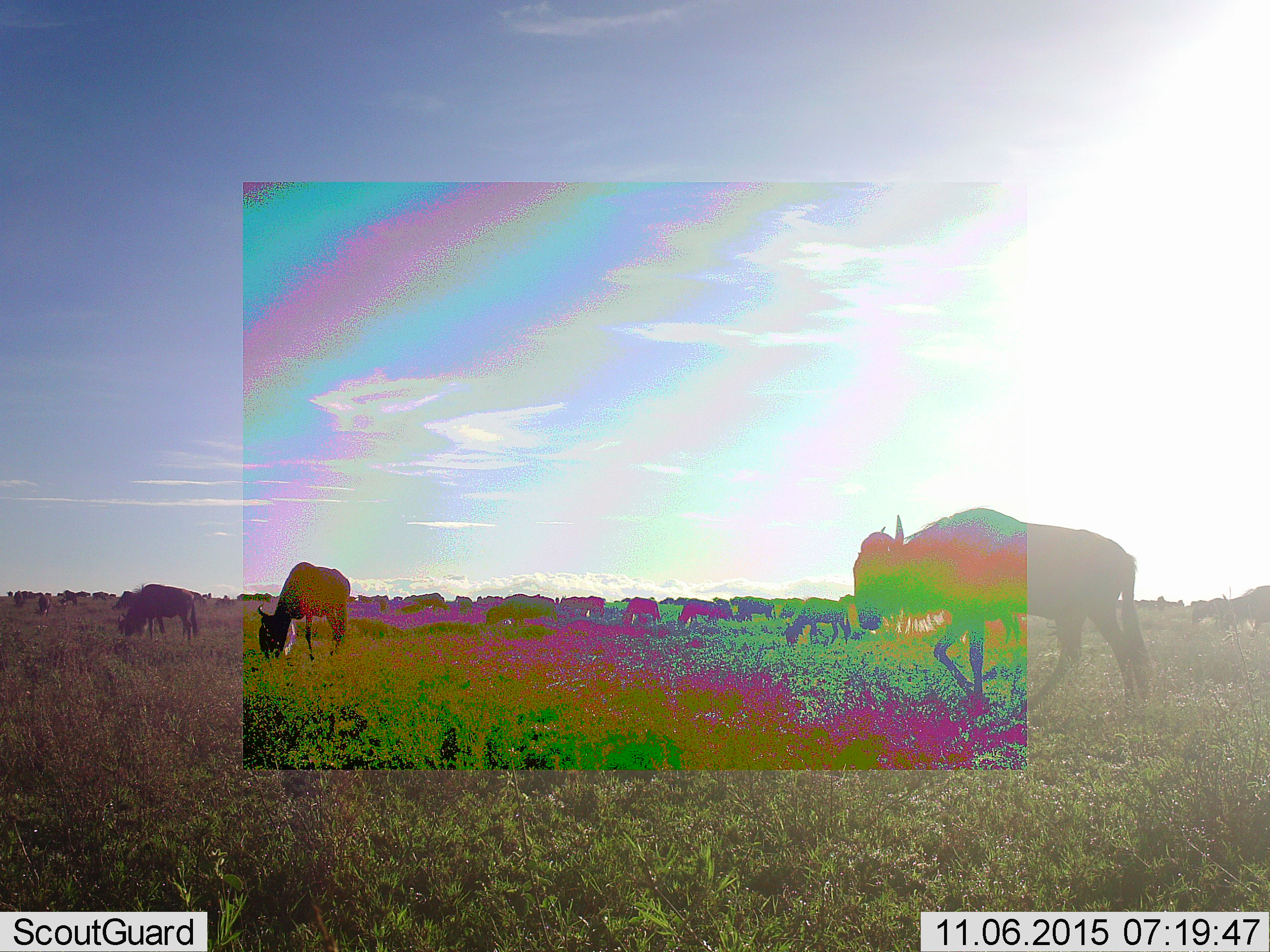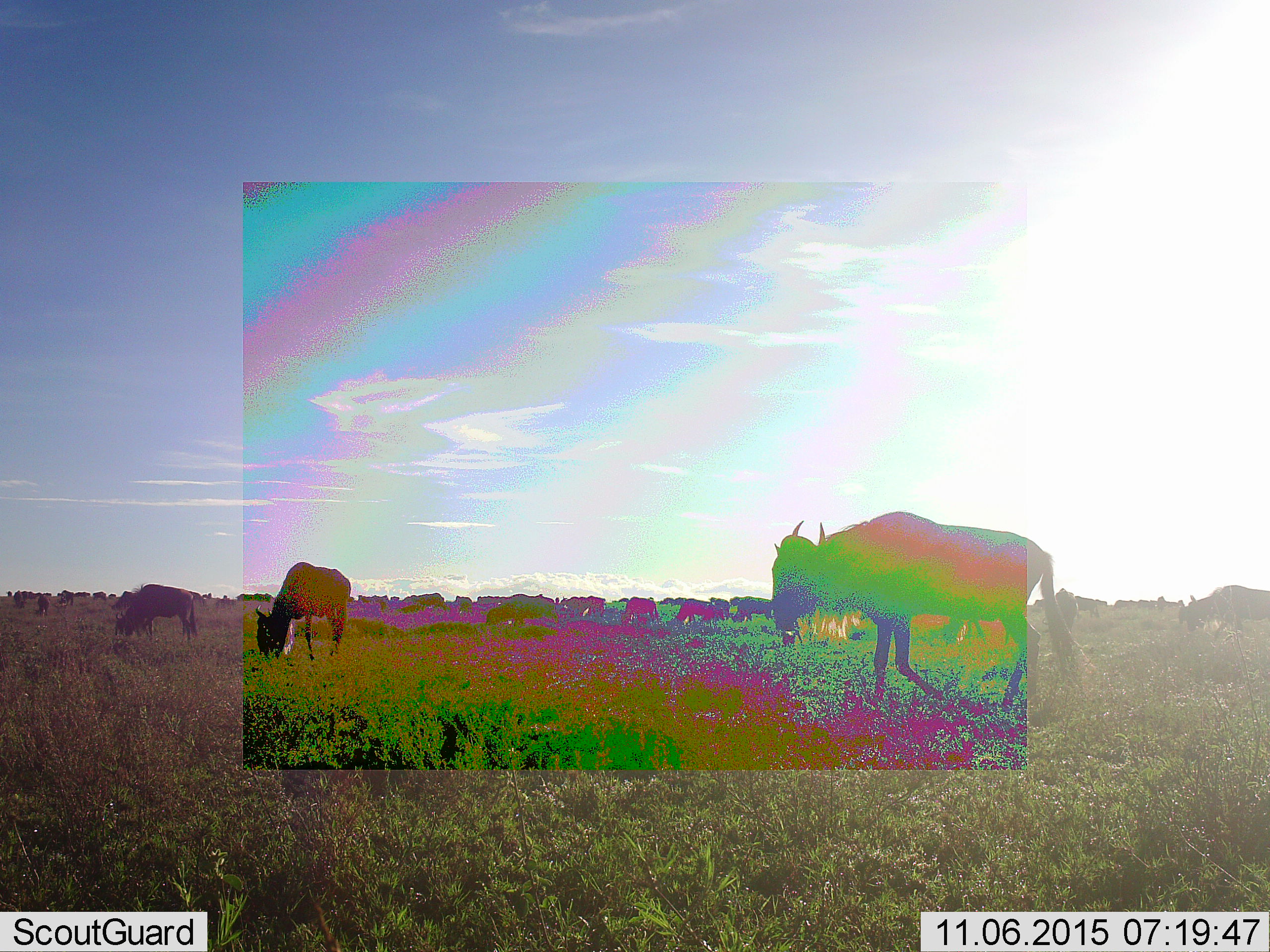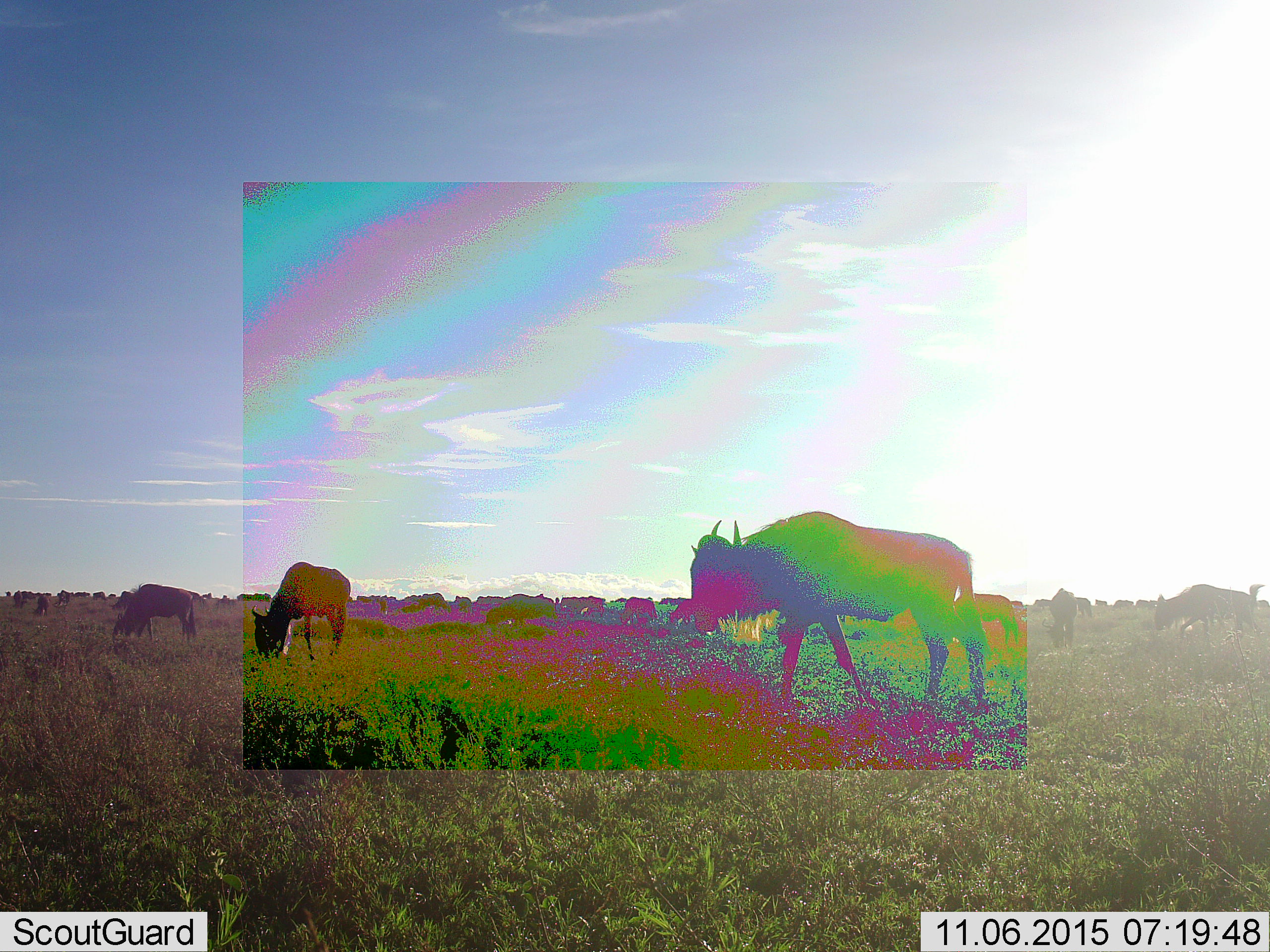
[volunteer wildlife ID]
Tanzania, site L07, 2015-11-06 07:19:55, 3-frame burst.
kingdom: Animalia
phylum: Chordata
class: Mammalia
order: Artiodactyla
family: Bovidae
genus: Connochaetes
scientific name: Connochaetes taurinus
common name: blue wildebeest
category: wildebeest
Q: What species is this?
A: Wildebeest (blue wildebeest) (Connochaetes taurinus).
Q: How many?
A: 11-50.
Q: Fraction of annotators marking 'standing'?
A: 62%.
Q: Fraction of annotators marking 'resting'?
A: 25%.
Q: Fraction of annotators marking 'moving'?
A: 88%.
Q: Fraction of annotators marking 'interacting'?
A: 12%.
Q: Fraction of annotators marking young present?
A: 0%.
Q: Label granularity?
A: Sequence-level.